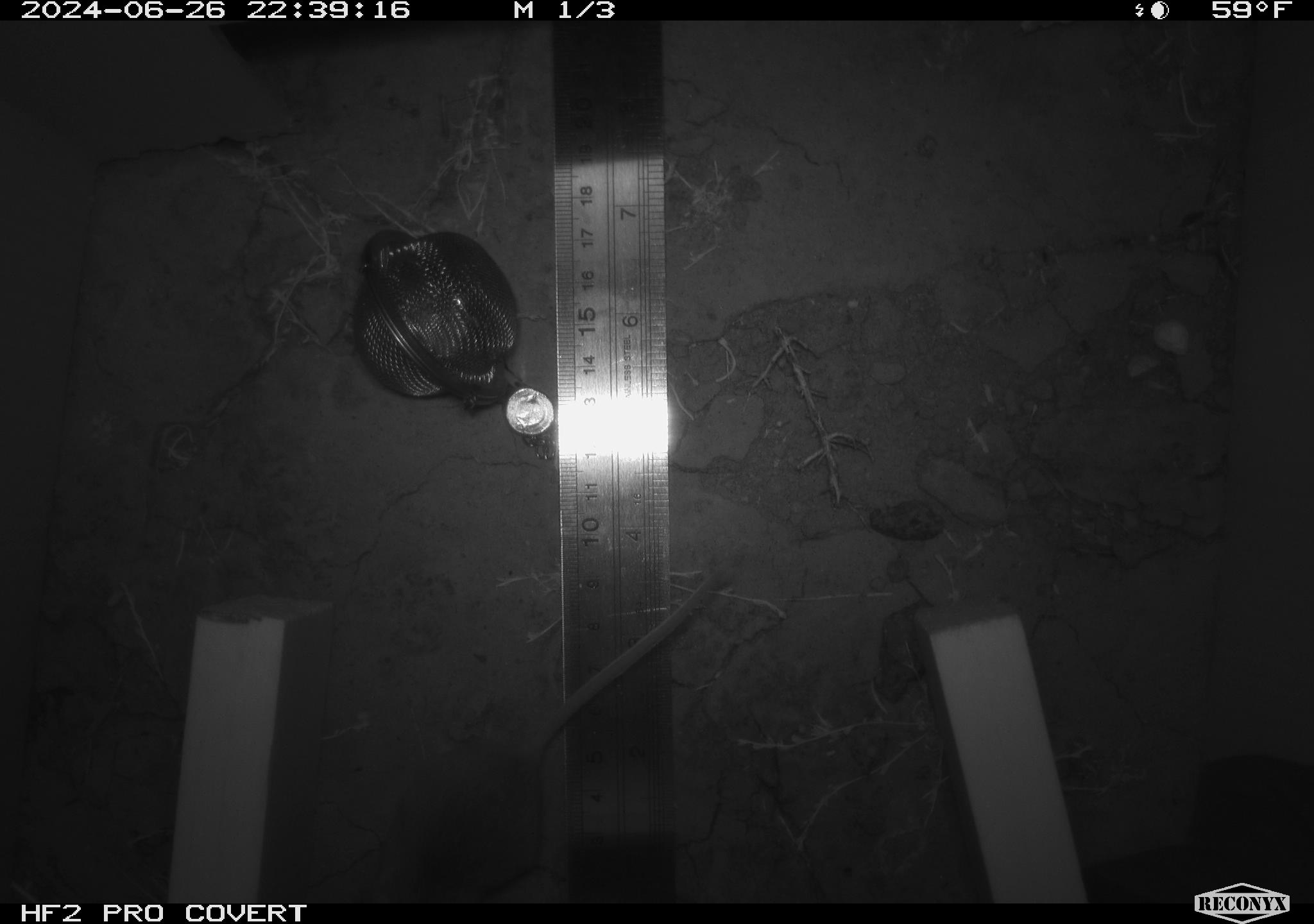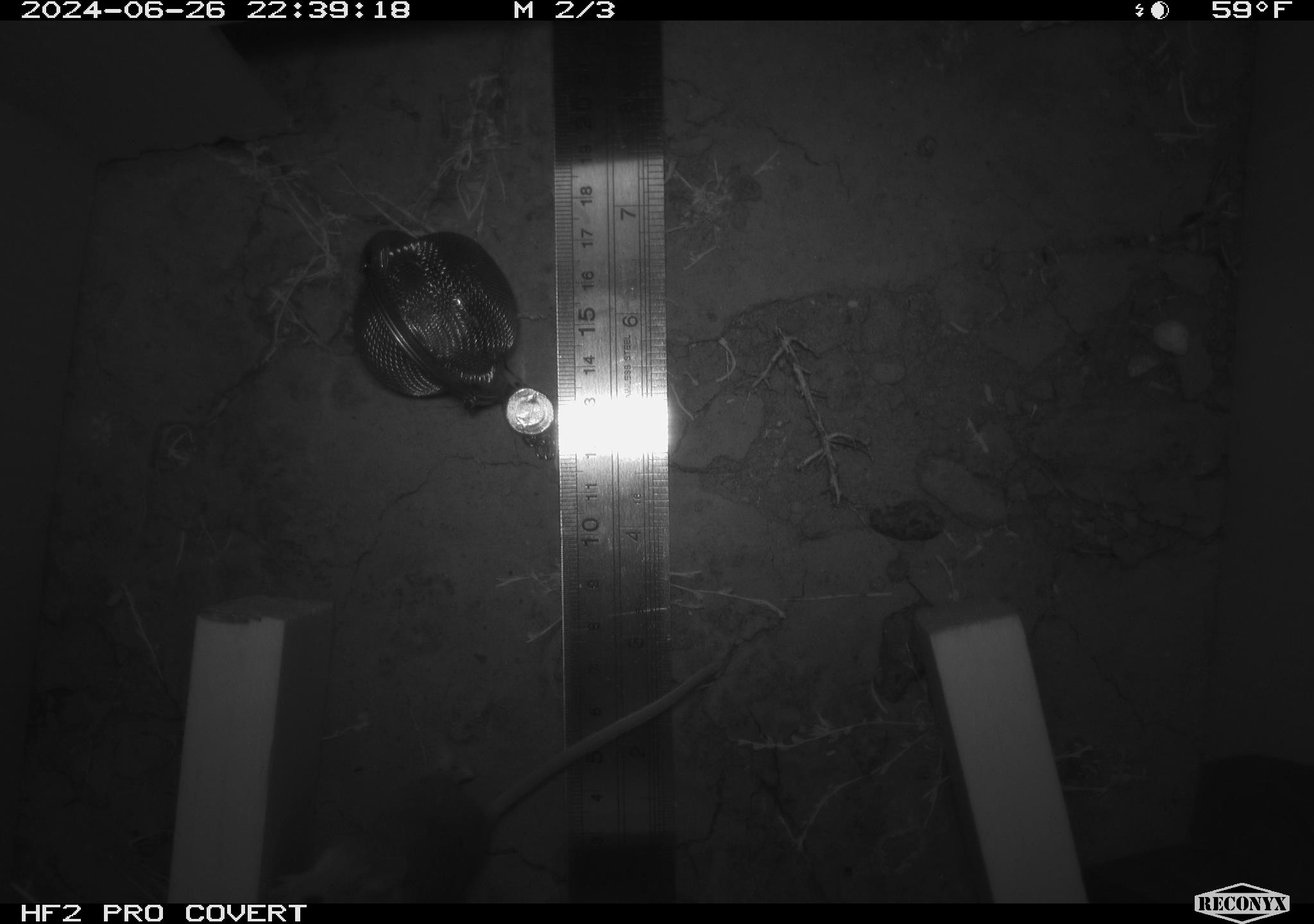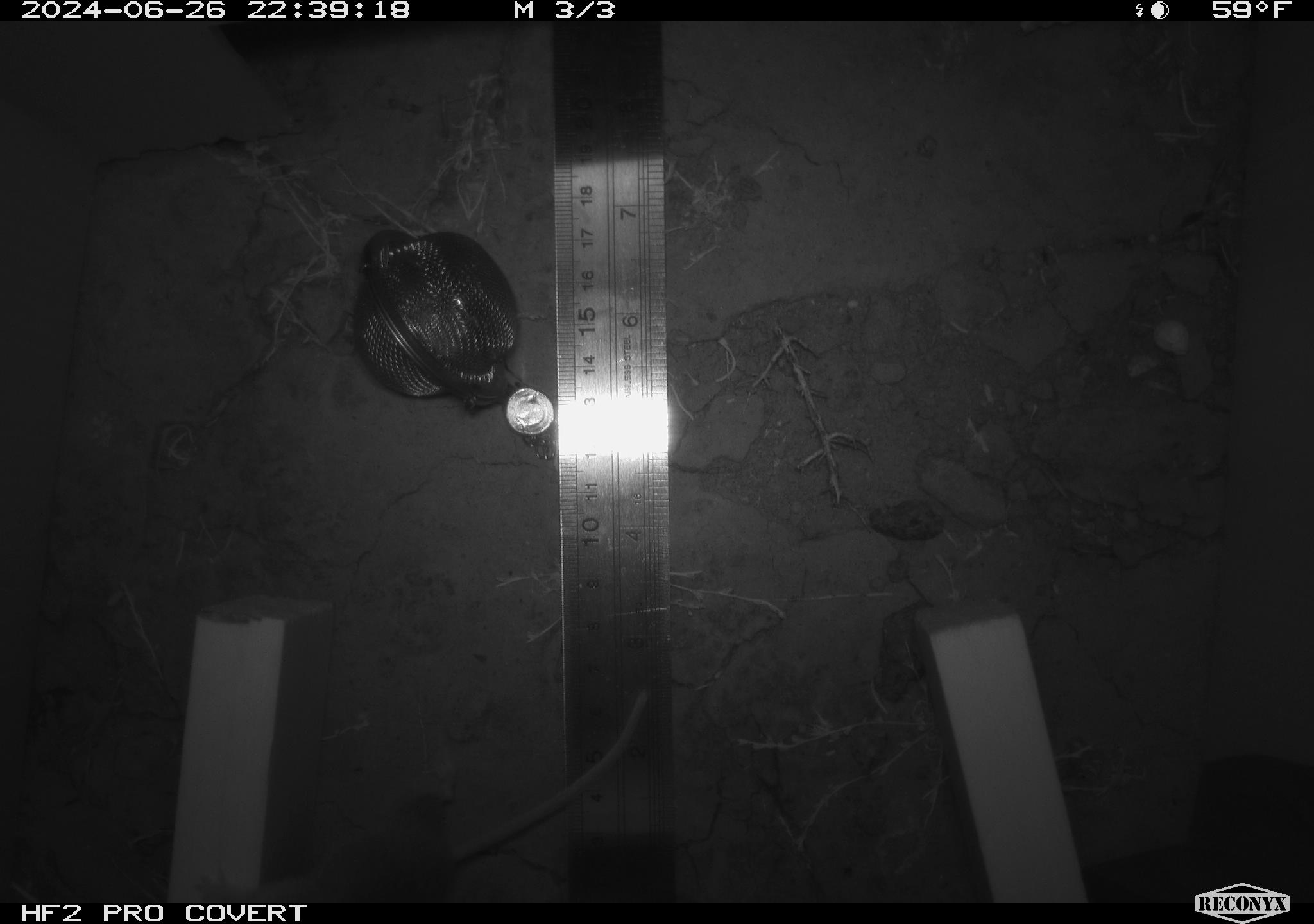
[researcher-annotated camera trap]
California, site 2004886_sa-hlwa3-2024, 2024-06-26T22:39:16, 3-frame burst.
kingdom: Animalia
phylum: Chordata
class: Mammalia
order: Rodentia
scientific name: Rodentia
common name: mouse species